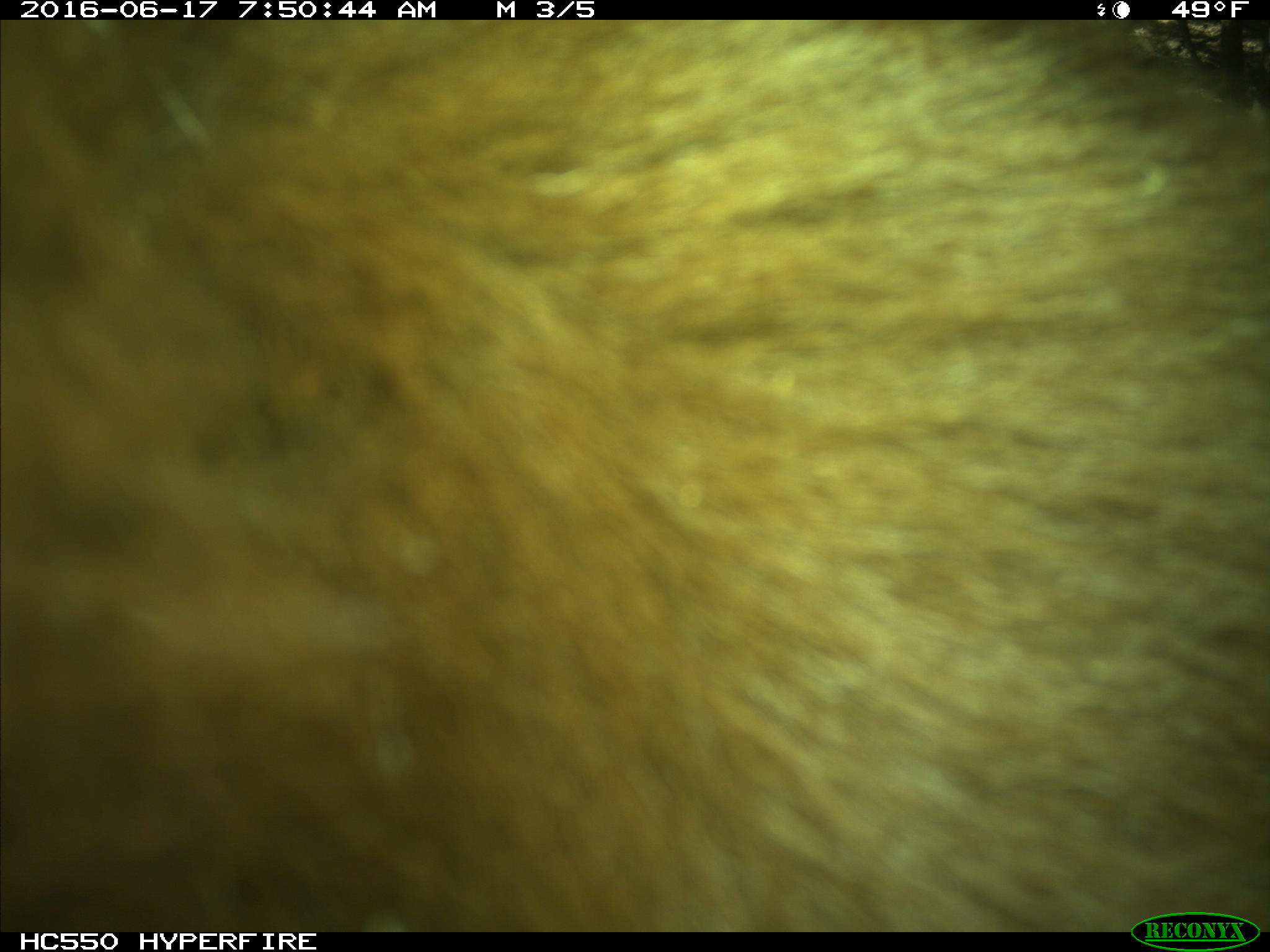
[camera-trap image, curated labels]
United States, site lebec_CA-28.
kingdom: Animalia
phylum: Chordata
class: Mammalia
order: Carnivora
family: Ursidae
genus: Ursus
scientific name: Ursus americanus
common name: american black bear